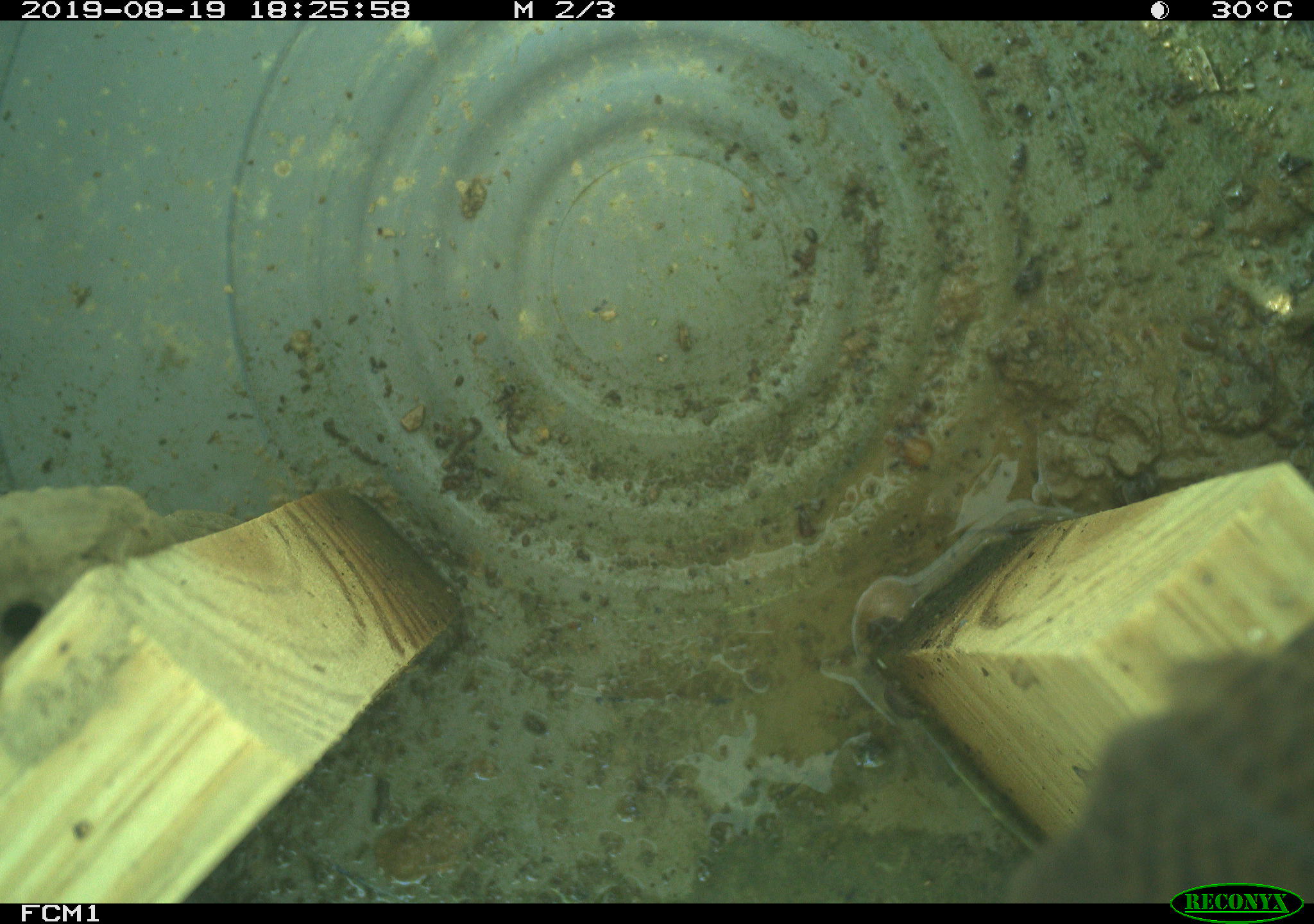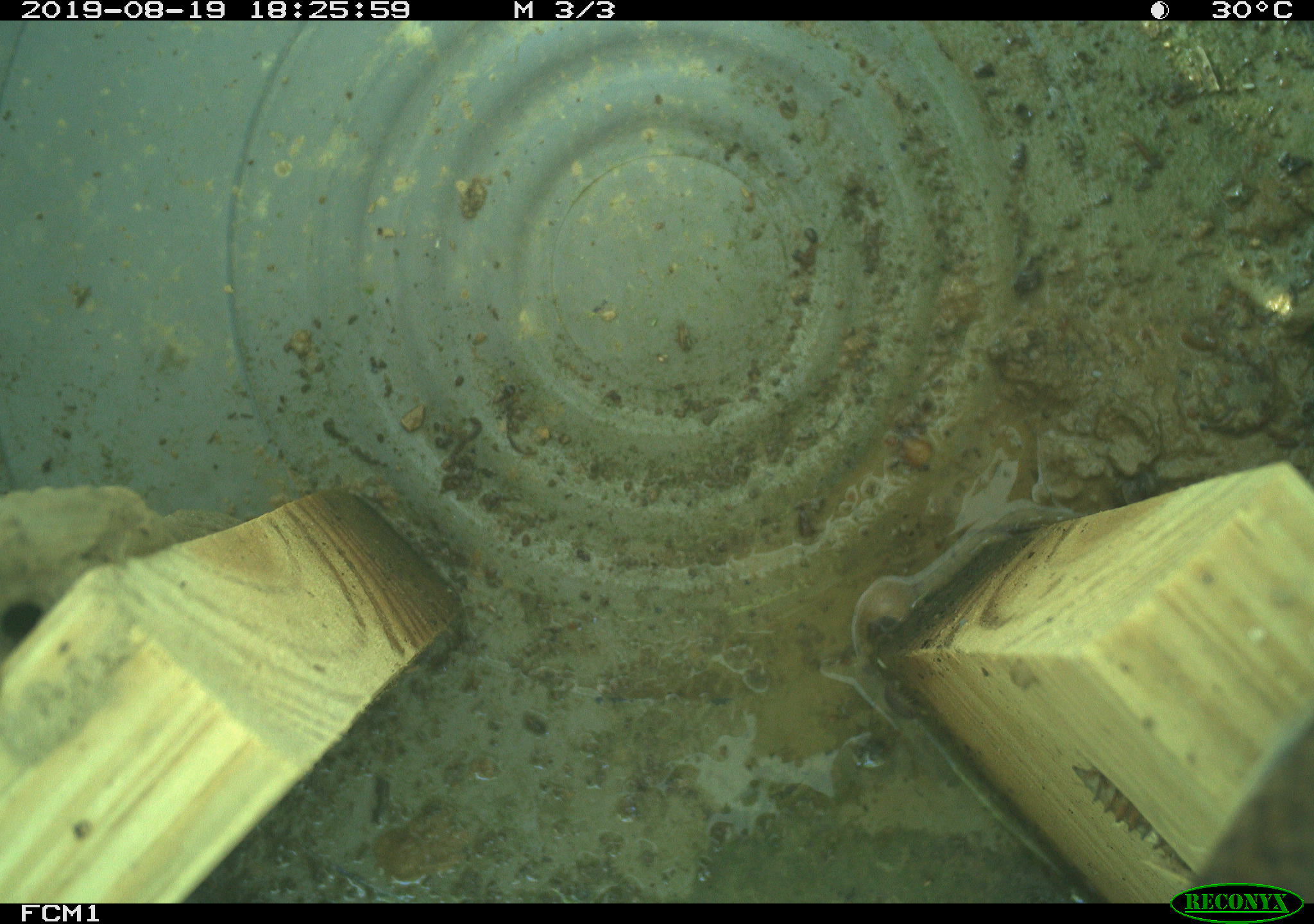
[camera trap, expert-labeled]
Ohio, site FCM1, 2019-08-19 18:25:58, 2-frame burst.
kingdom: Animalia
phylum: Chordata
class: Aves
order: Passeriformes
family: Troglodytidae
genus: Troglodytes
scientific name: Troglodytes aedon aedon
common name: northern house wren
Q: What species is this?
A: Northern house wren (Troglodytes aedon aedon).